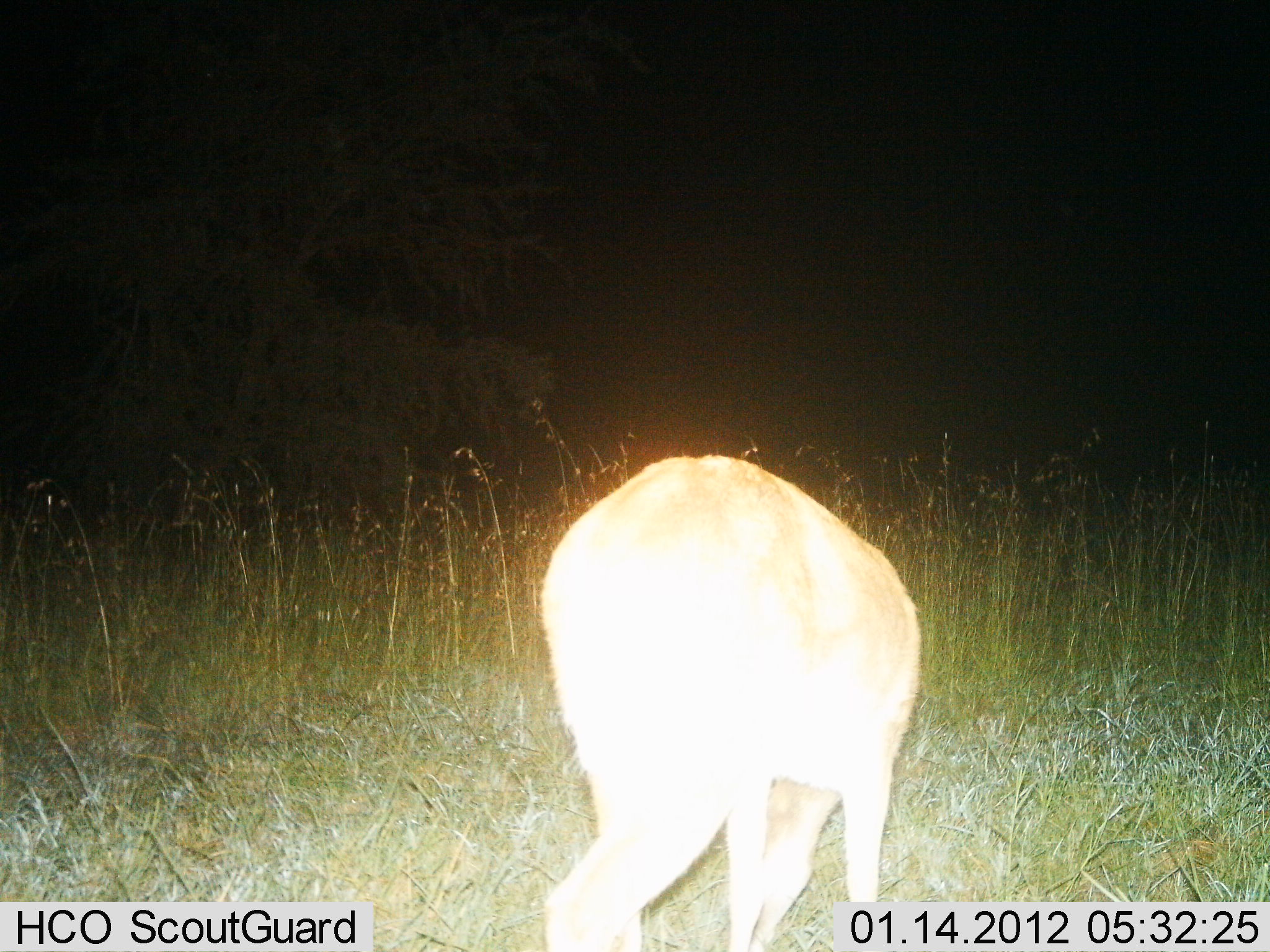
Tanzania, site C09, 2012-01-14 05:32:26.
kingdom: Animalia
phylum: Chordata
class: Mammalia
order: Artiodactyla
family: Bovidae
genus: Redunca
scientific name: Redunca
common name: reedbuck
Reedbuck (Redunca), count 1. Behavior (volunteer vote fractions): standing 38%, resting 0%, moving 0%, interacting 0%. Young present (vote fraction): 0%. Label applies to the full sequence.